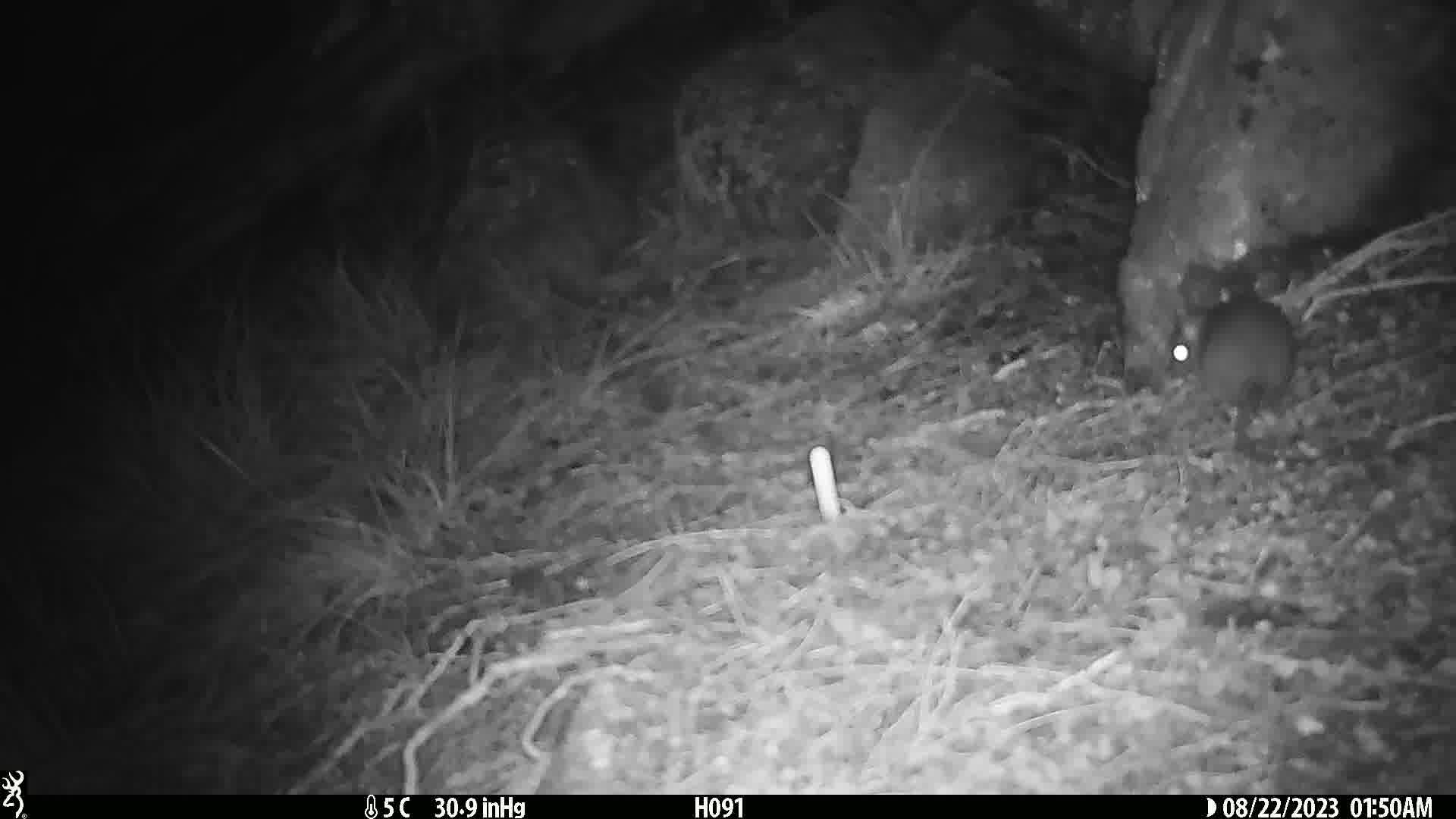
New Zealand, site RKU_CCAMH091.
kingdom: Animalia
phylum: Chordata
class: Mammalia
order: Rodentia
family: Muridae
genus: Rattus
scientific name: Rattus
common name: rat